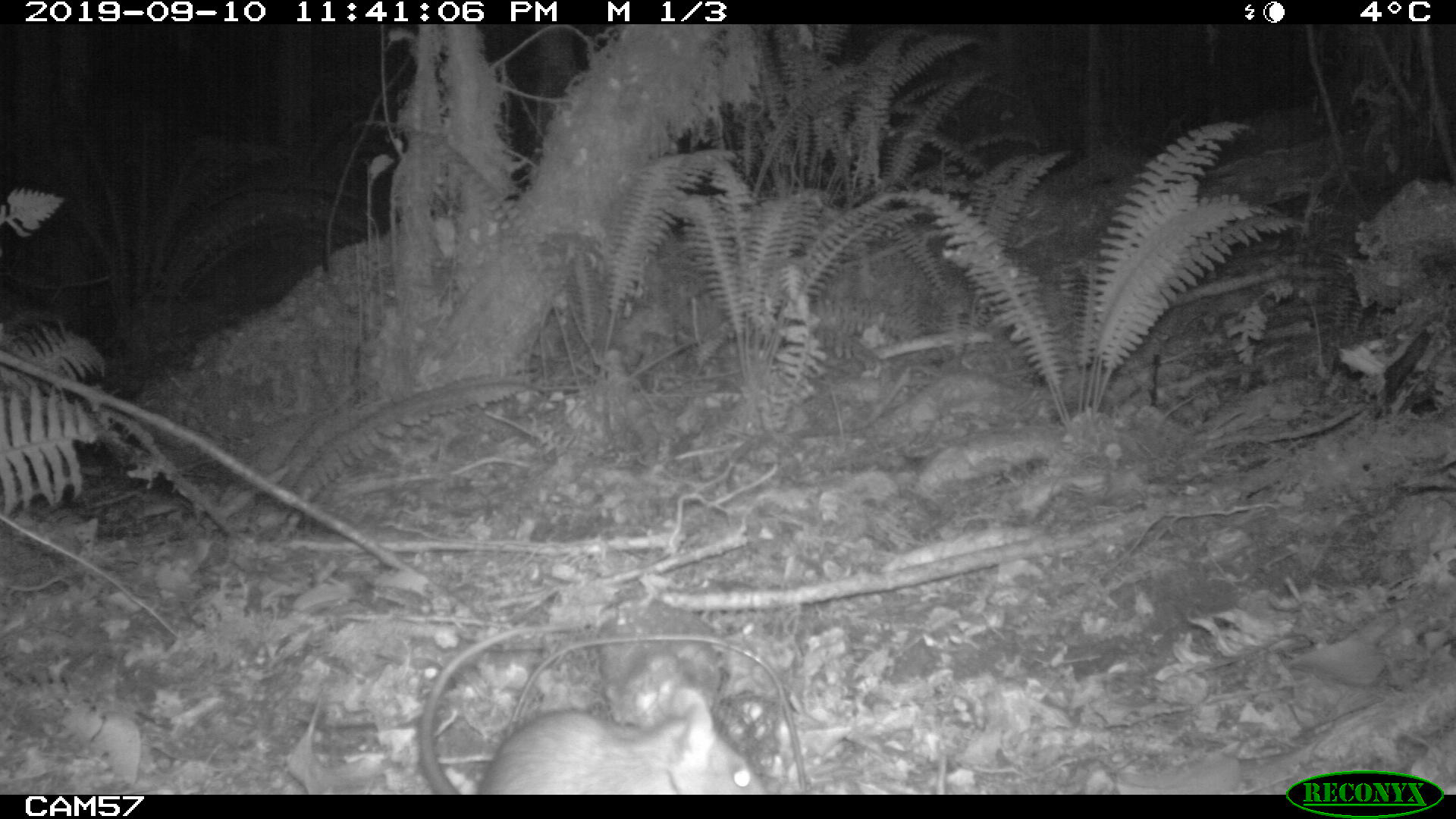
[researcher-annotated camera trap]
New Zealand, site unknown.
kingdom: Animalia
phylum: Chordata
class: Mammalia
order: Rodentia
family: Muridae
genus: Rattus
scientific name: Rattus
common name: rat